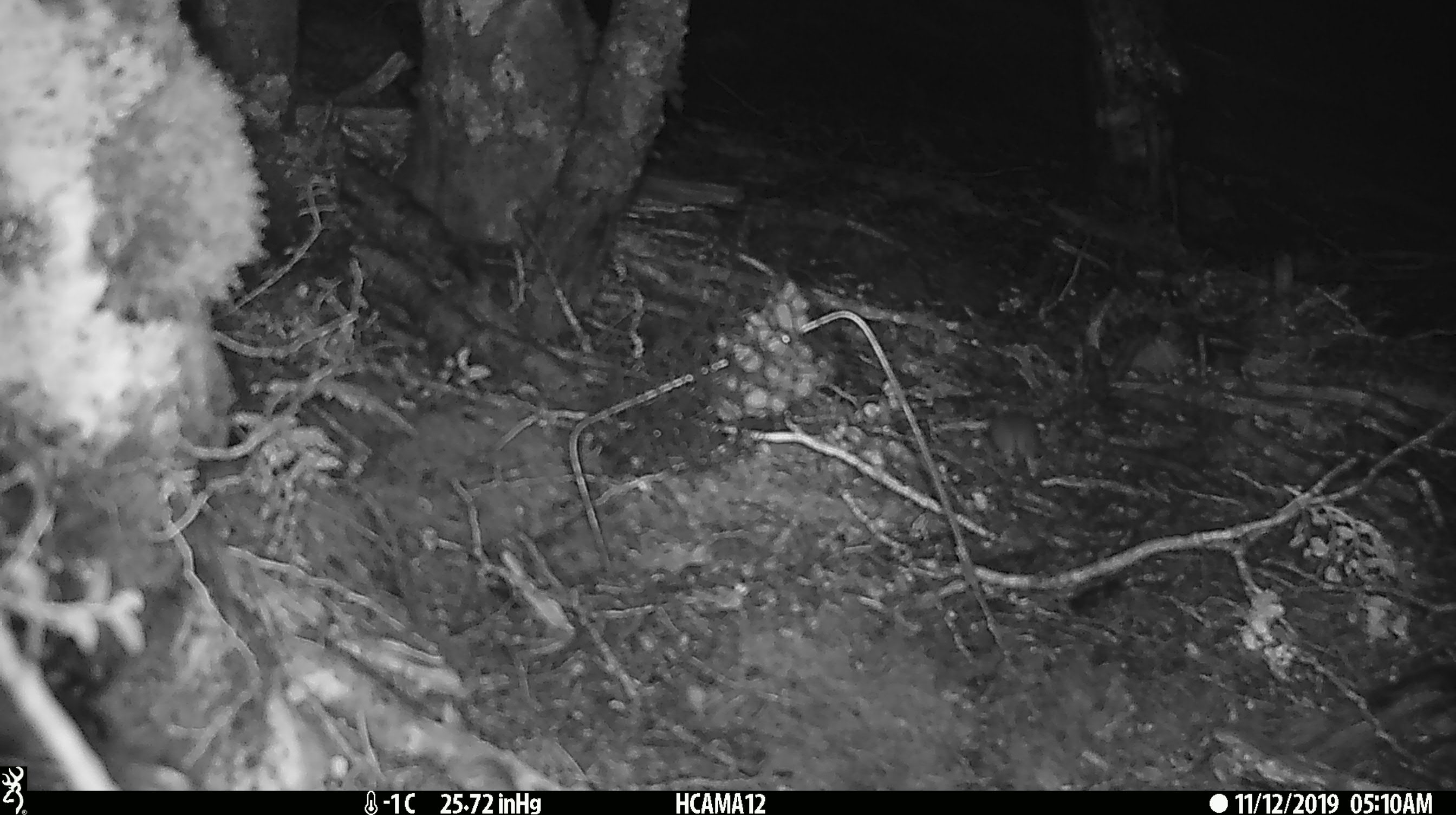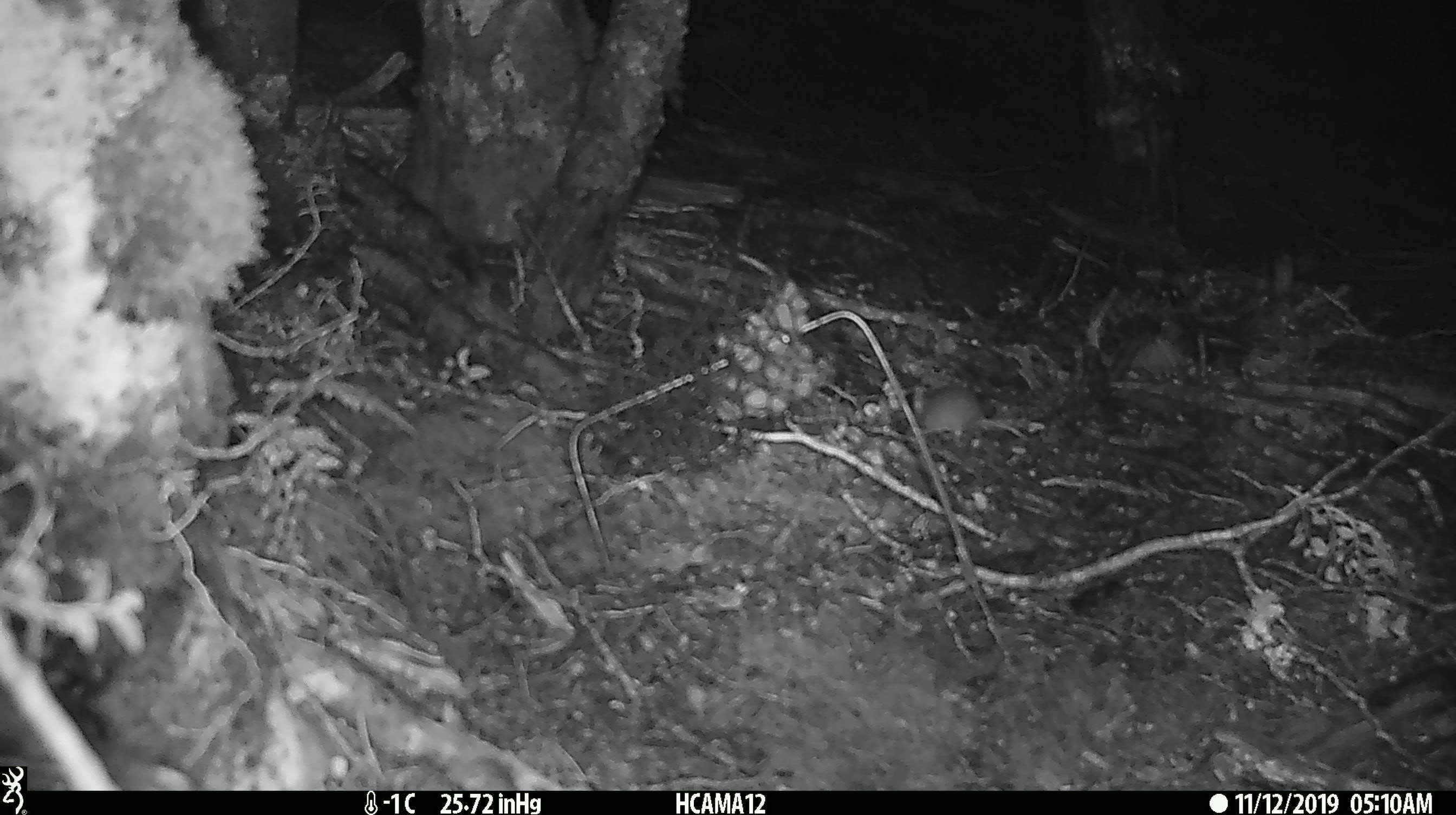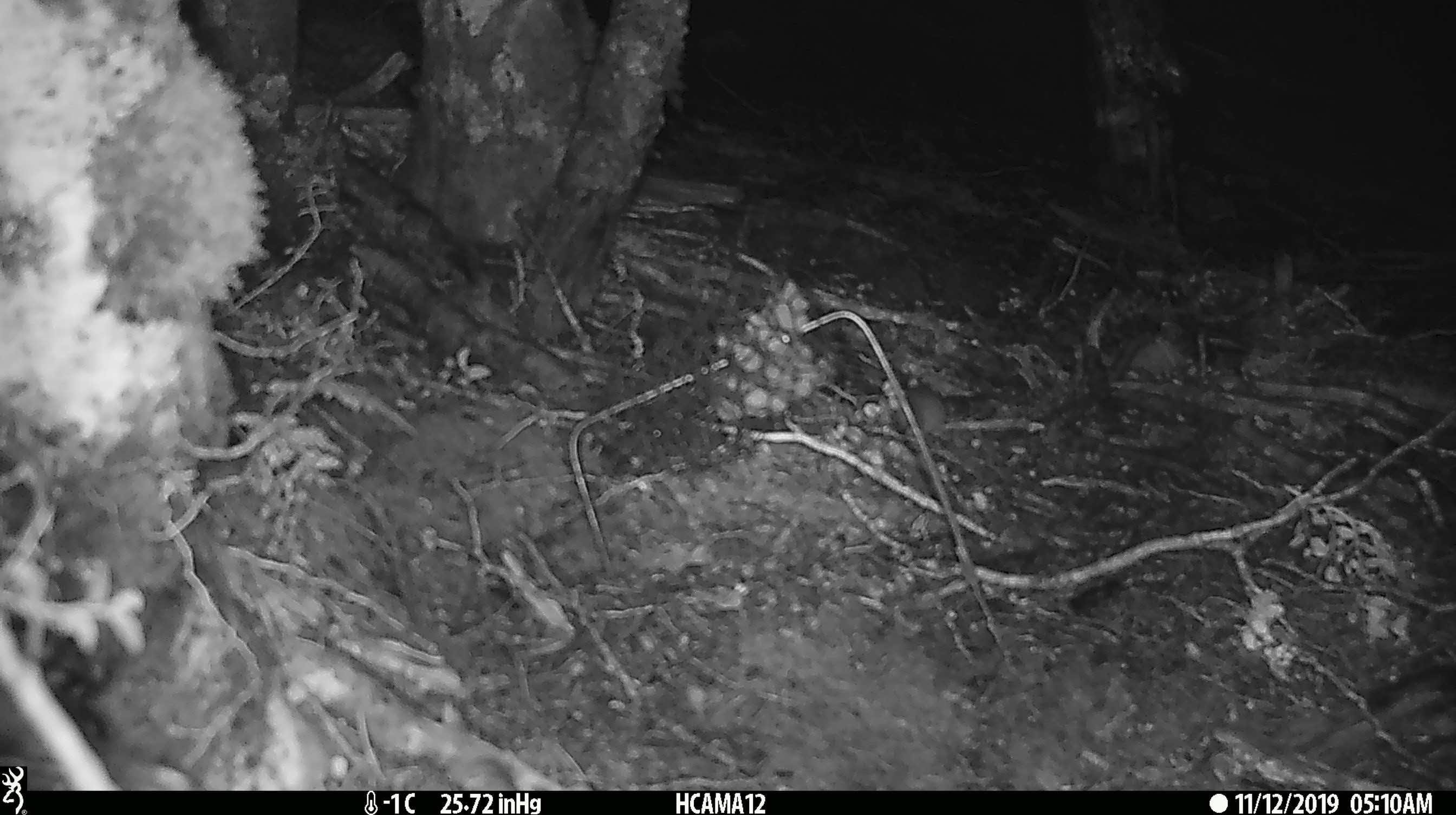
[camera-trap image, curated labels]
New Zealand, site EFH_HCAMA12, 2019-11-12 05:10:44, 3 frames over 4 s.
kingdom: Animalia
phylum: Chordata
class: Mammalia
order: Rodentia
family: Muridae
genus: Mus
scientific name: Mus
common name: mouse